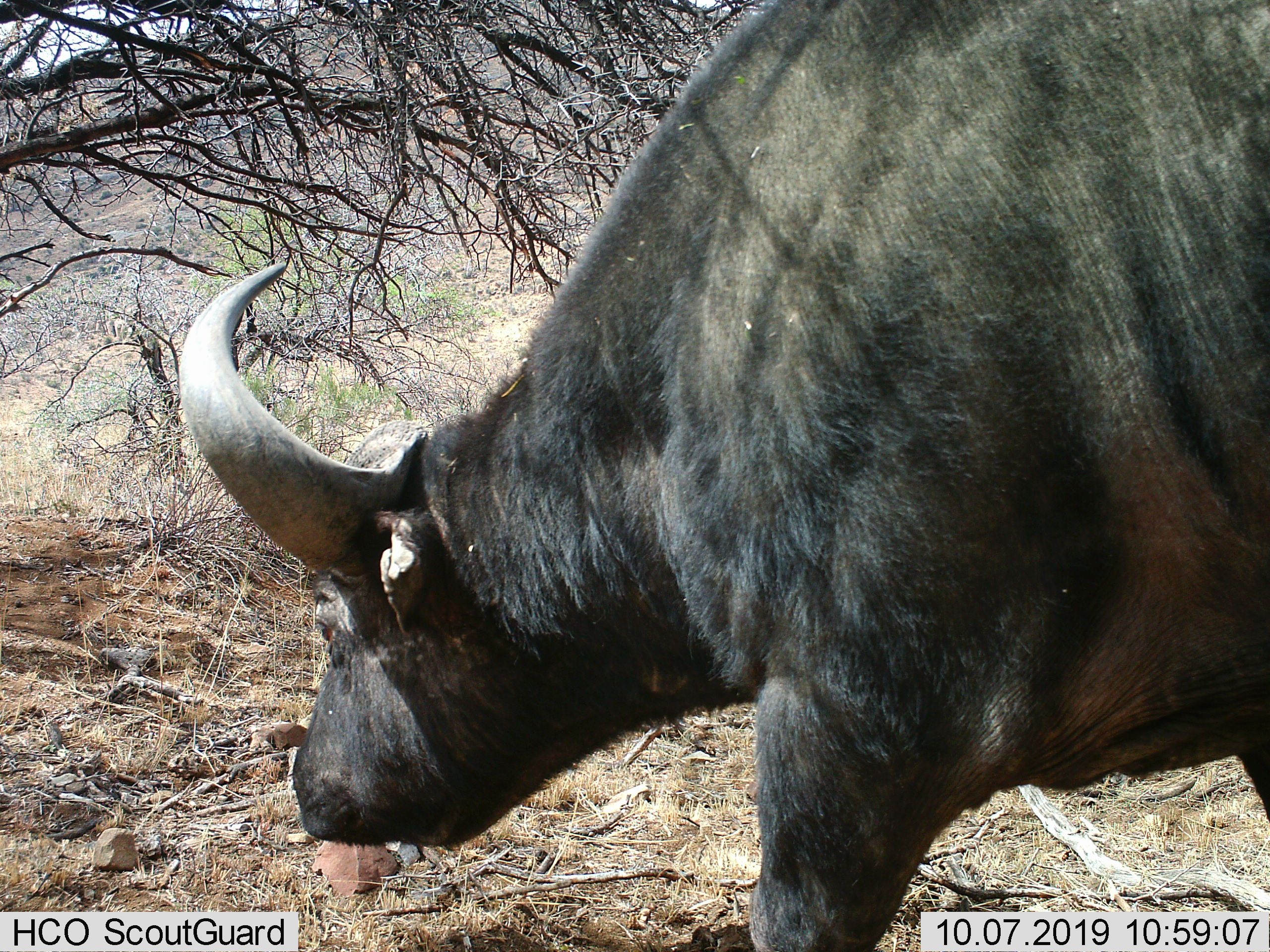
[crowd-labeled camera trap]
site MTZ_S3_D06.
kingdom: Animalia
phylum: Chordata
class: Mammalia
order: Artiodactyla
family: Bovidae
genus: Syncerus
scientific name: Syncerus caffer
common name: african buffalo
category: buffalo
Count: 1.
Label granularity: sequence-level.